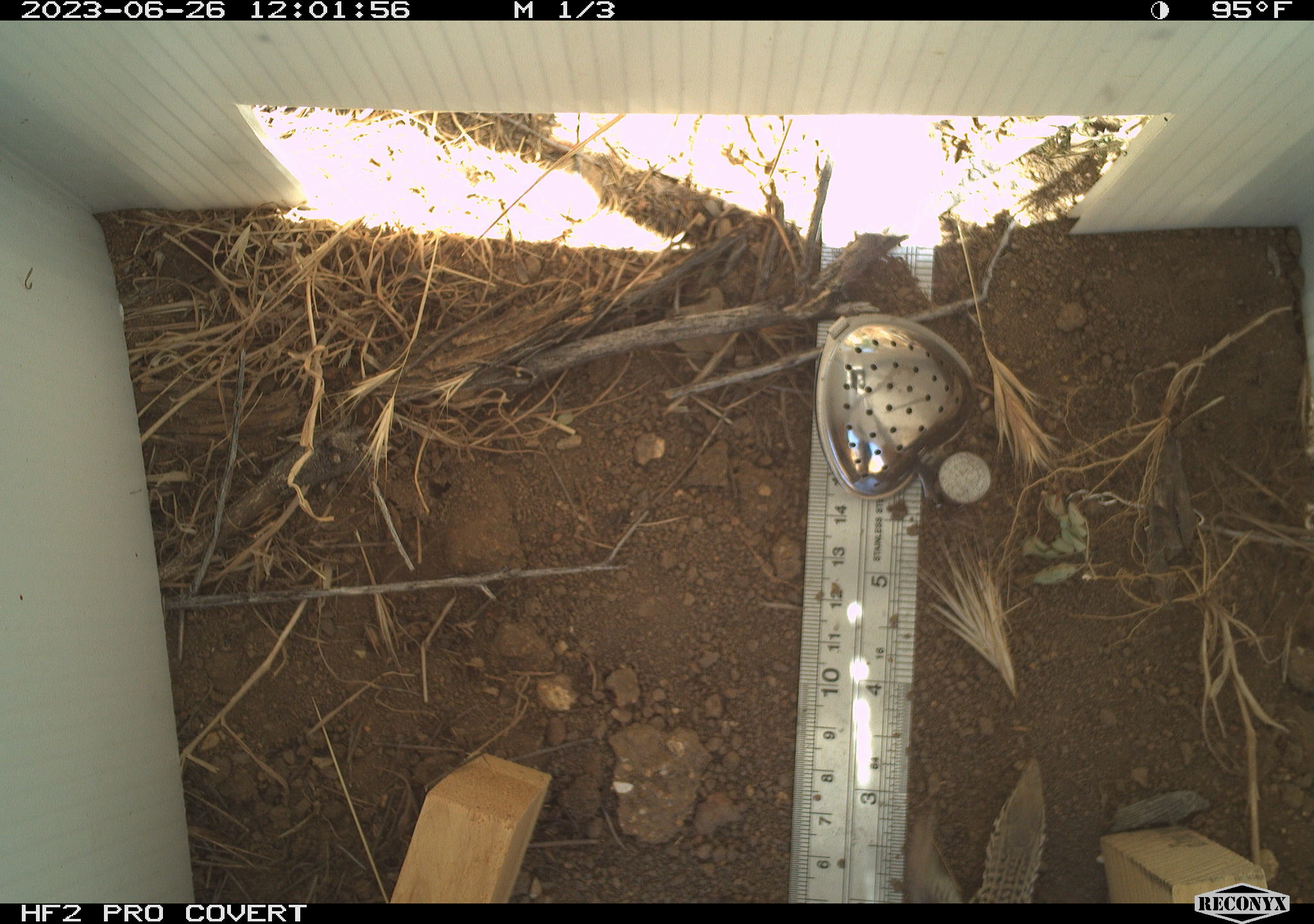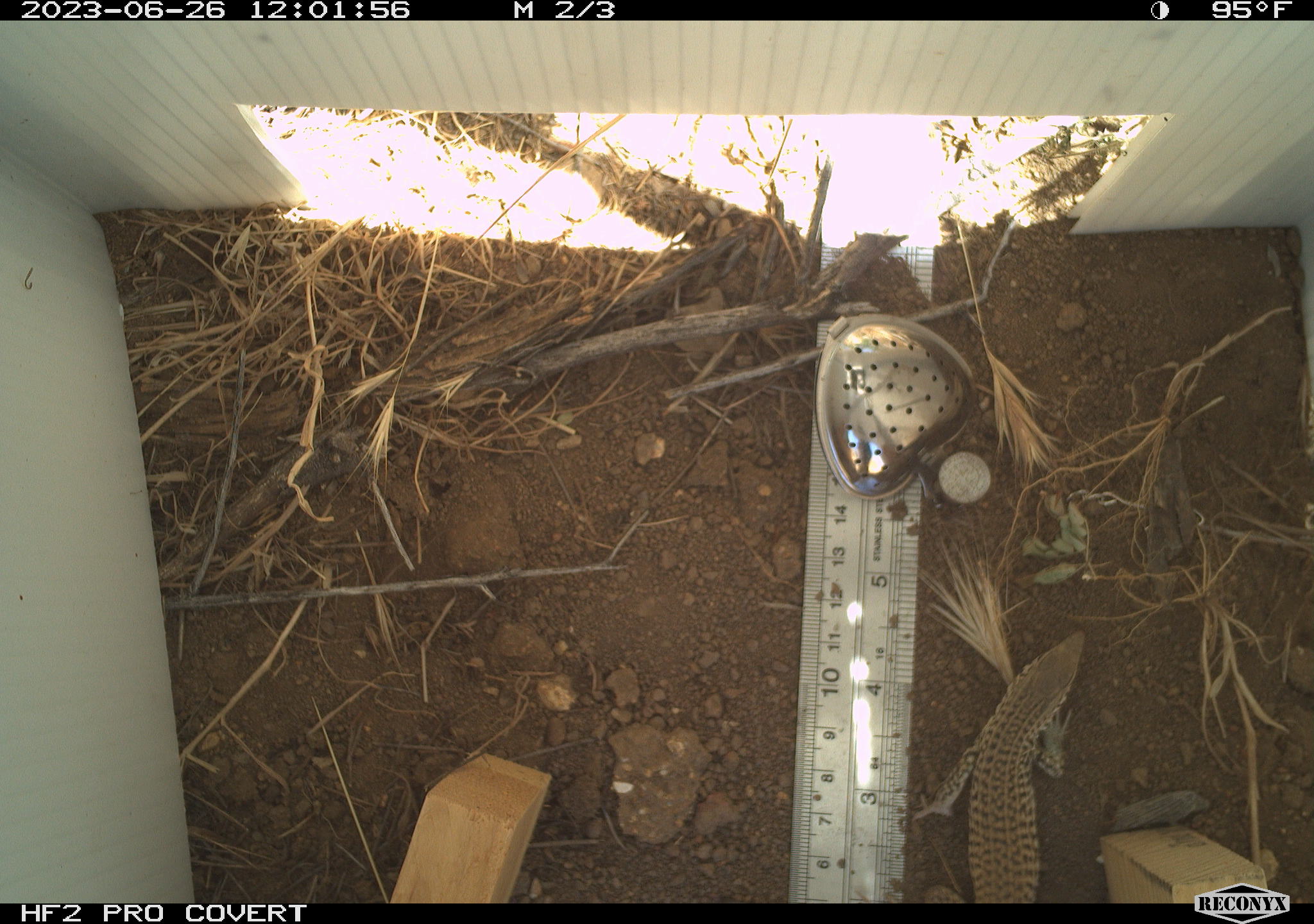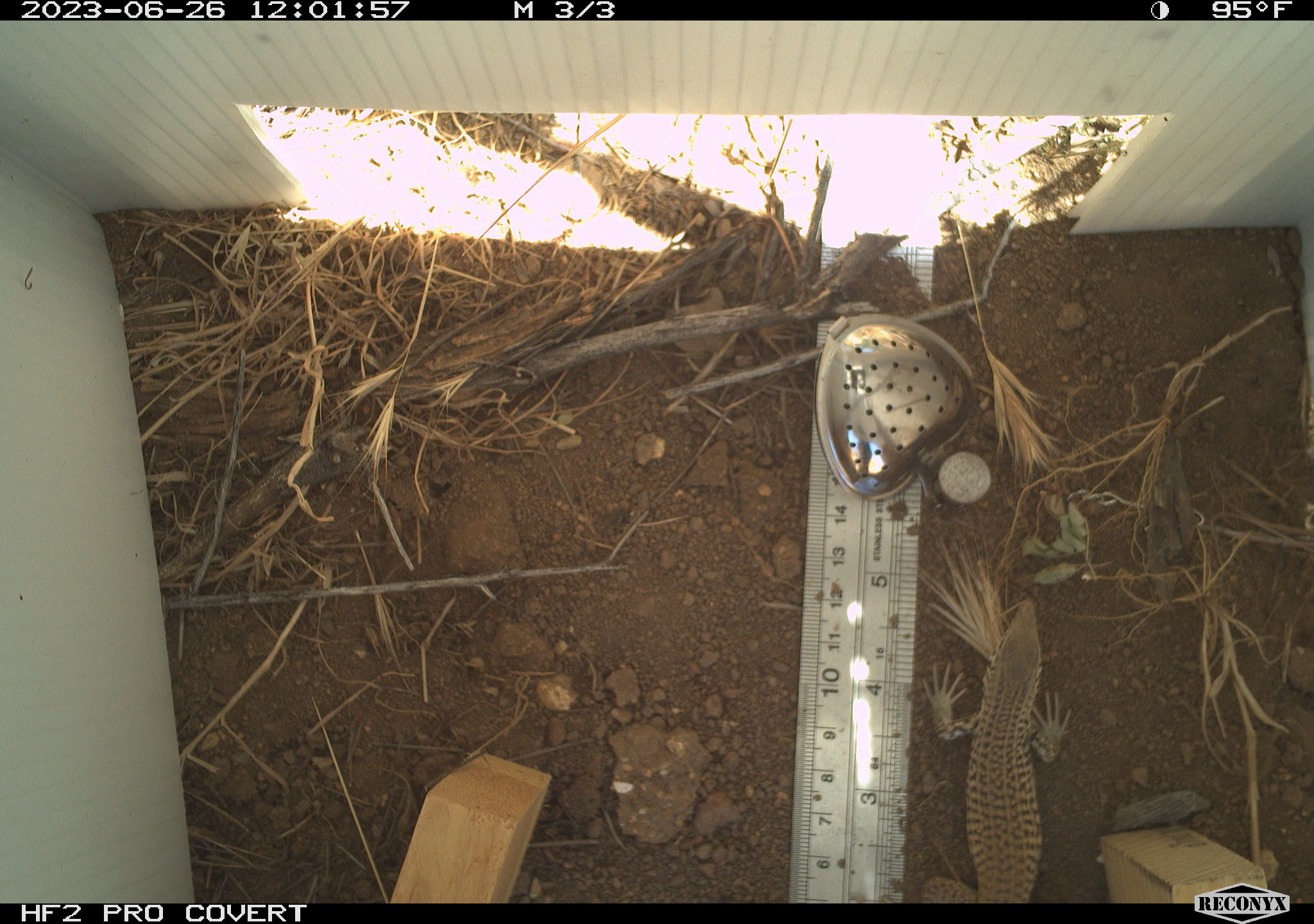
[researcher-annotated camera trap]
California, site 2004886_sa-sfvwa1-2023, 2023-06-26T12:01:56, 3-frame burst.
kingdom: Animalia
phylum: Chordata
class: Reptilia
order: Squamata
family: Teiidae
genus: Aspidoscelis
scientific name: Aspidoscelis tigris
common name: western whiptail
Western whiptail (Aspidoscelis tigris).